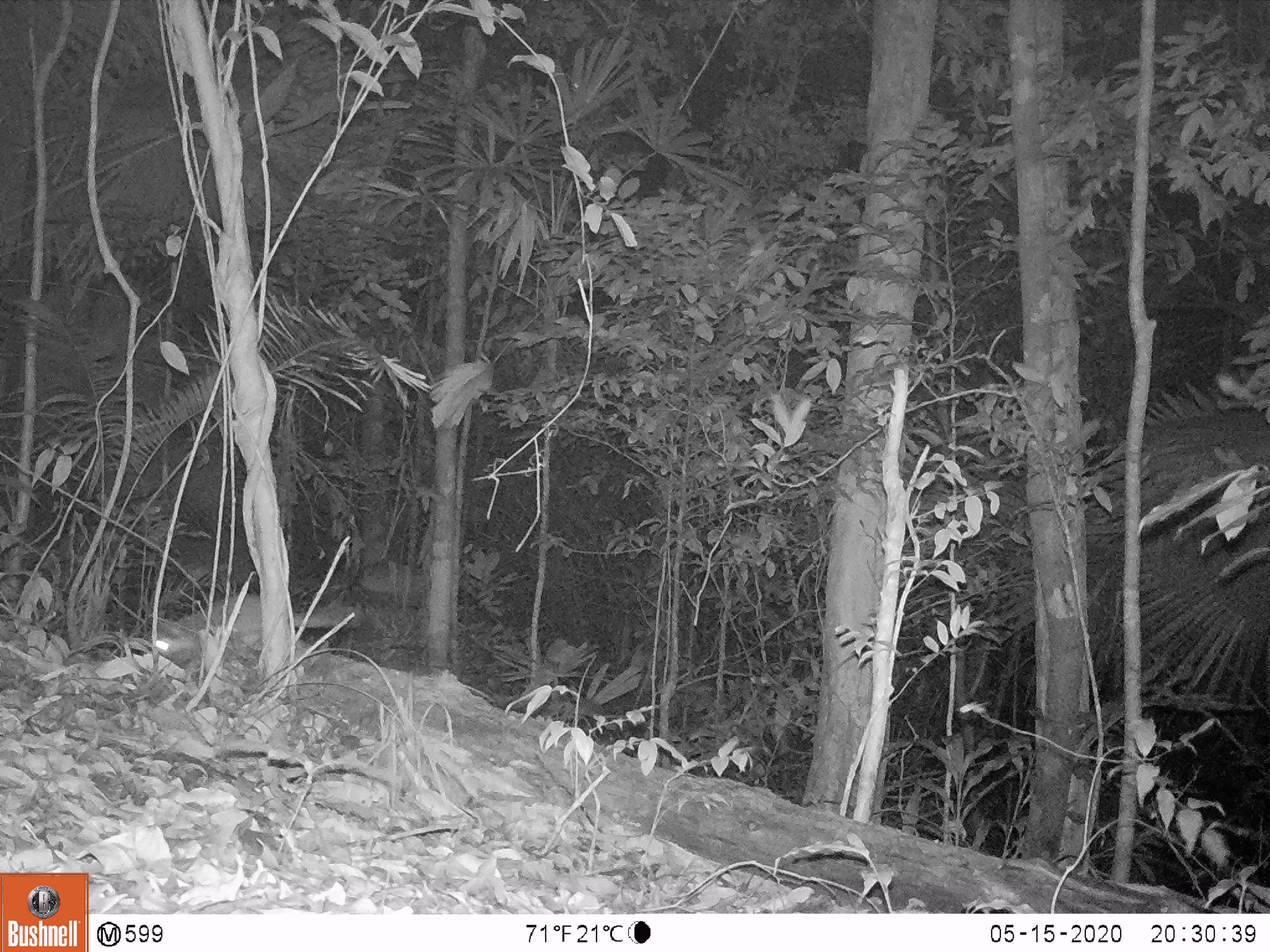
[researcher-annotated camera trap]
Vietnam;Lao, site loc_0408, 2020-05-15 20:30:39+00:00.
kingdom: Animalia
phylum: Chordata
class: Mammalia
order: Carnivora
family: Mustelidae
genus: Melogale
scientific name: Melogale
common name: ferret badger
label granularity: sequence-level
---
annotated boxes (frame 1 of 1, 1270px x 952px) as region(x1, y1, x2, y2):
ferret badger: region(157, 591, 361, 640)